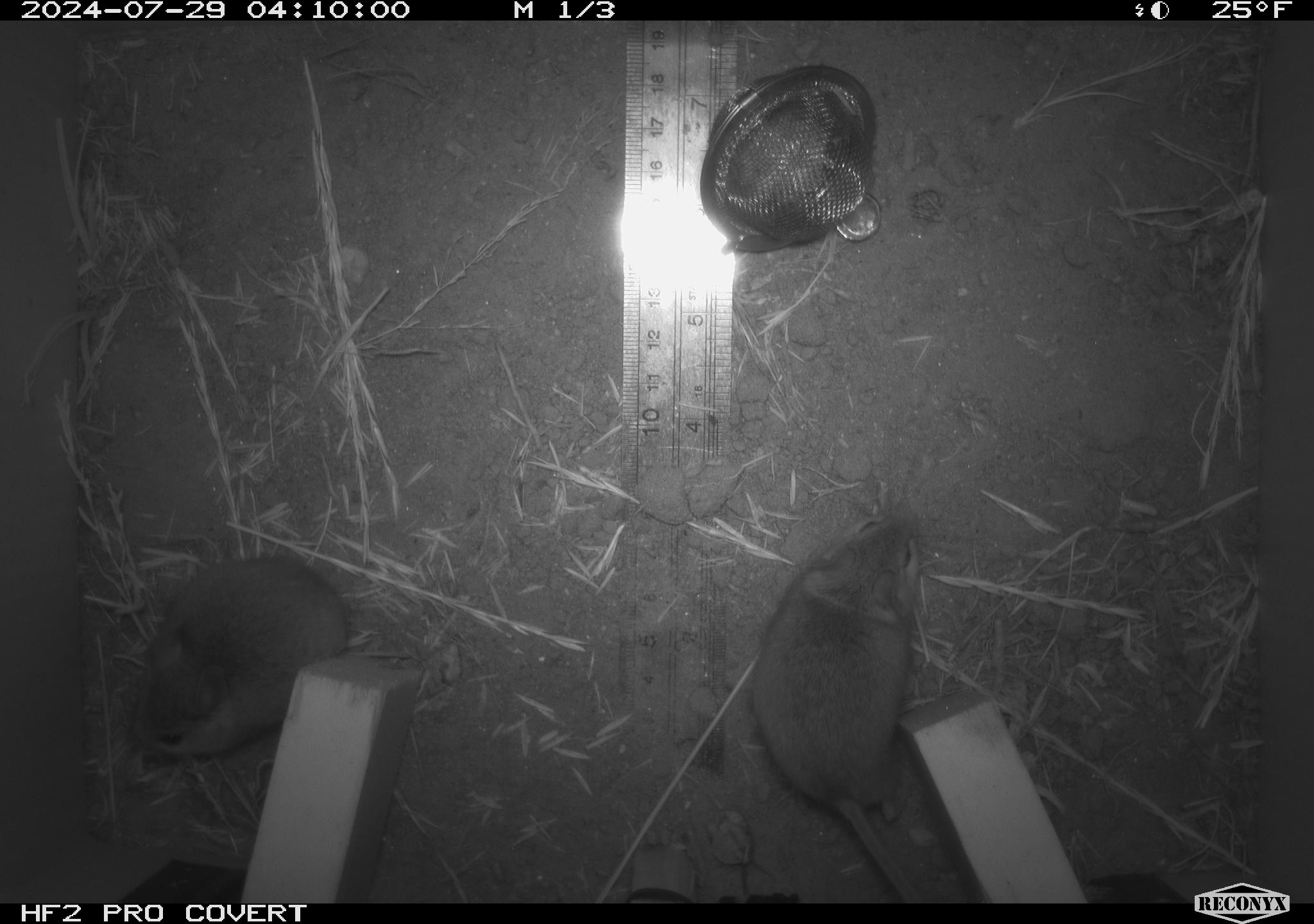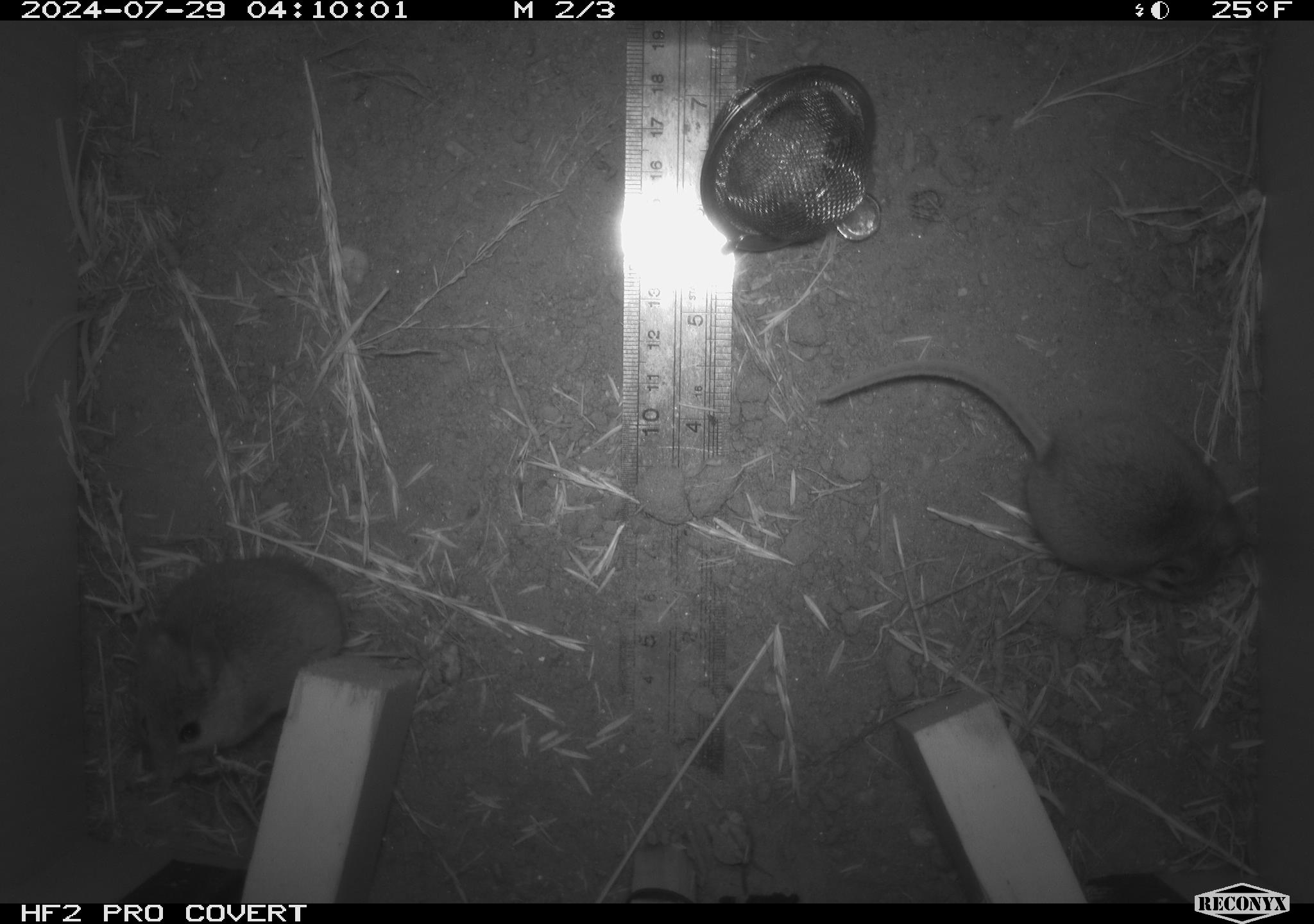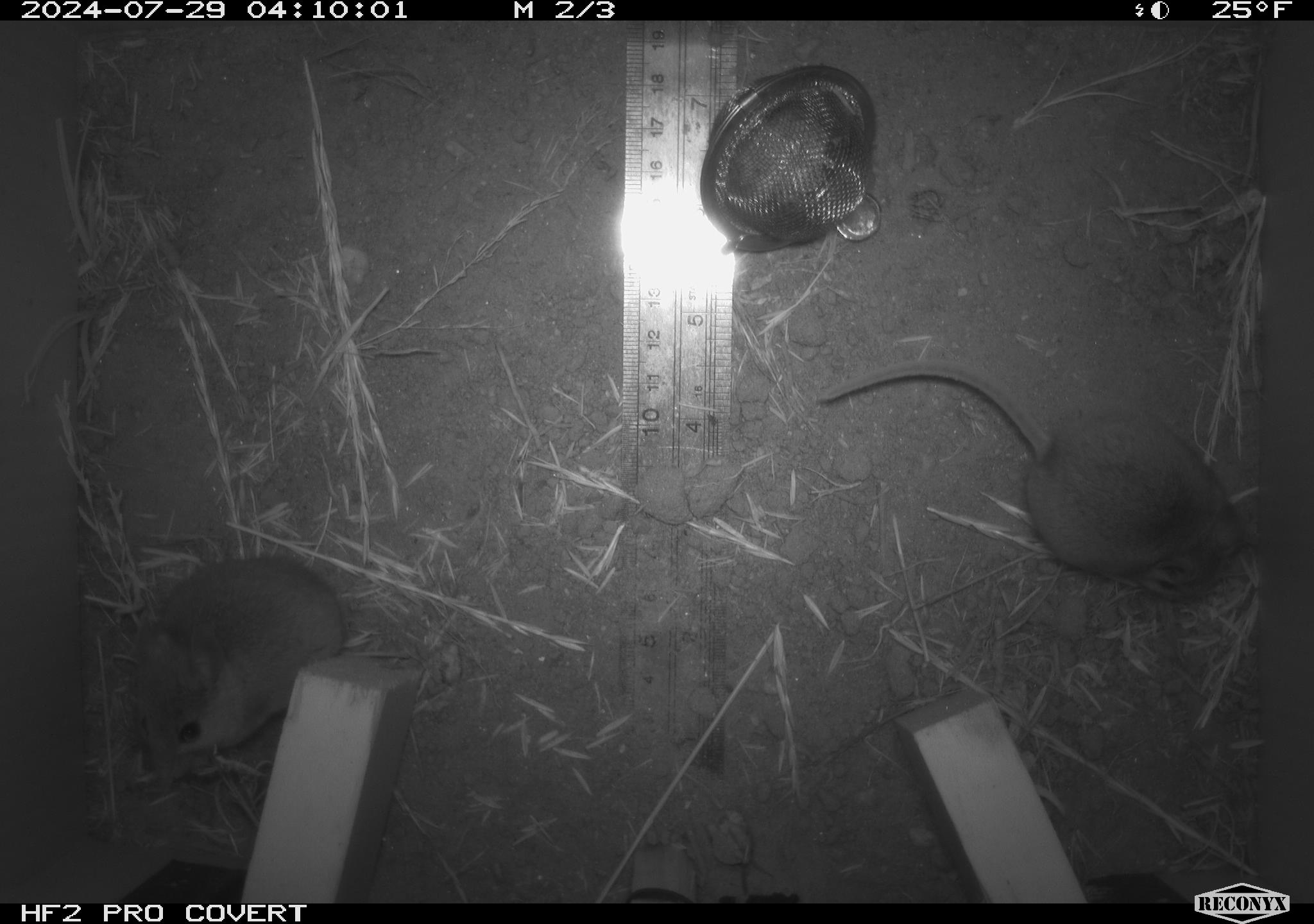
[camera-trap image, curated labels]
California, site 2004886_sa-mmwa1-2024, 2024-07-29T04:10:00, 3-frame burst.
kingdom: Animalia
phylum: Chordata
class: Mammalia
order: Rodentia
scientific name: Rodentia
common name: mouse species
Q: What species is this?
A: Mouse species (Rodentia).